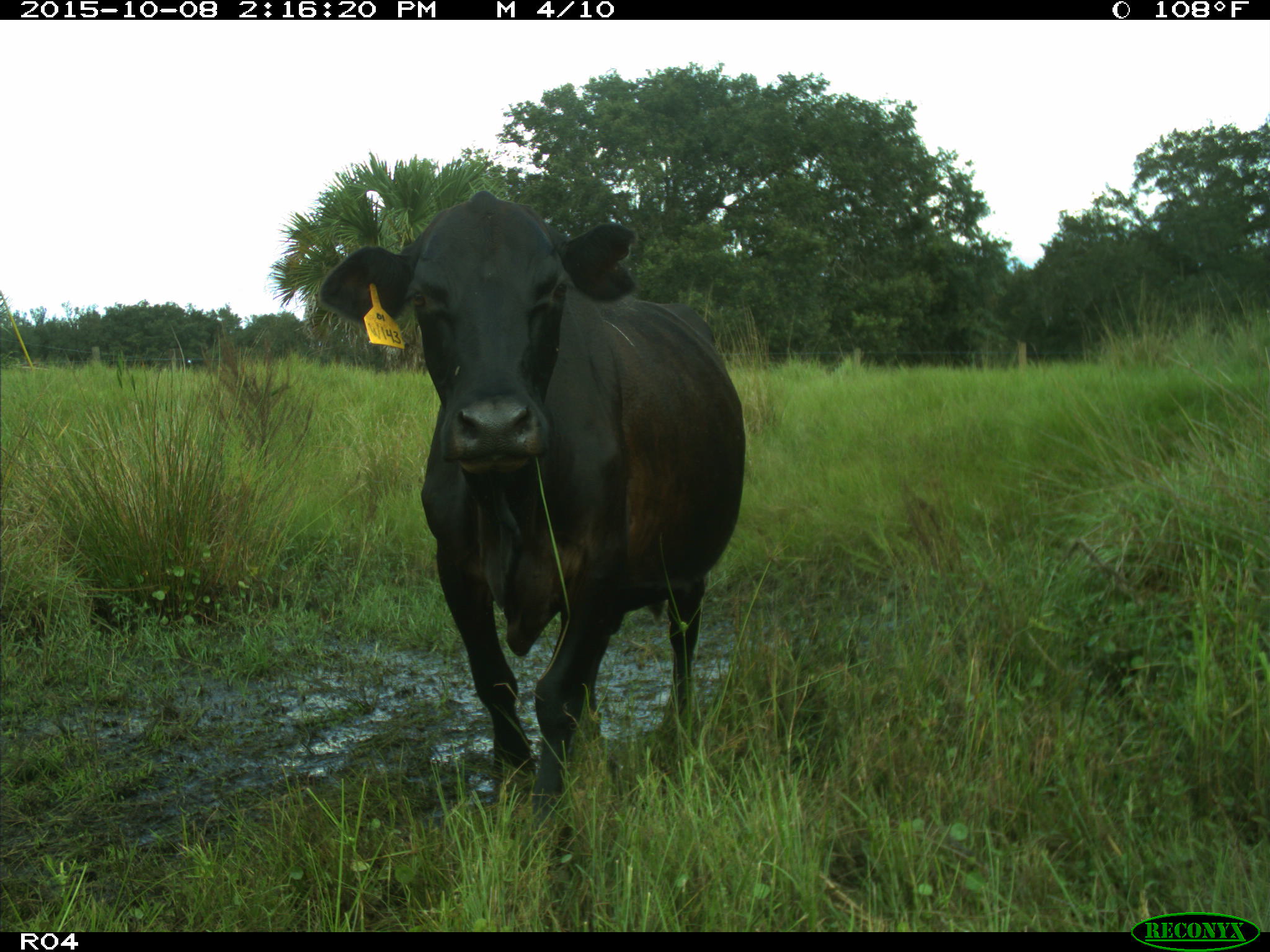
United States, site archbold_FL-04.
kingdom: Animalia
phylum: Chordata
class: Mammalia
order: Artiodactyla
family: Bovidae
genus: Bos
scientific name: Bos taurus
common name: domestic cow